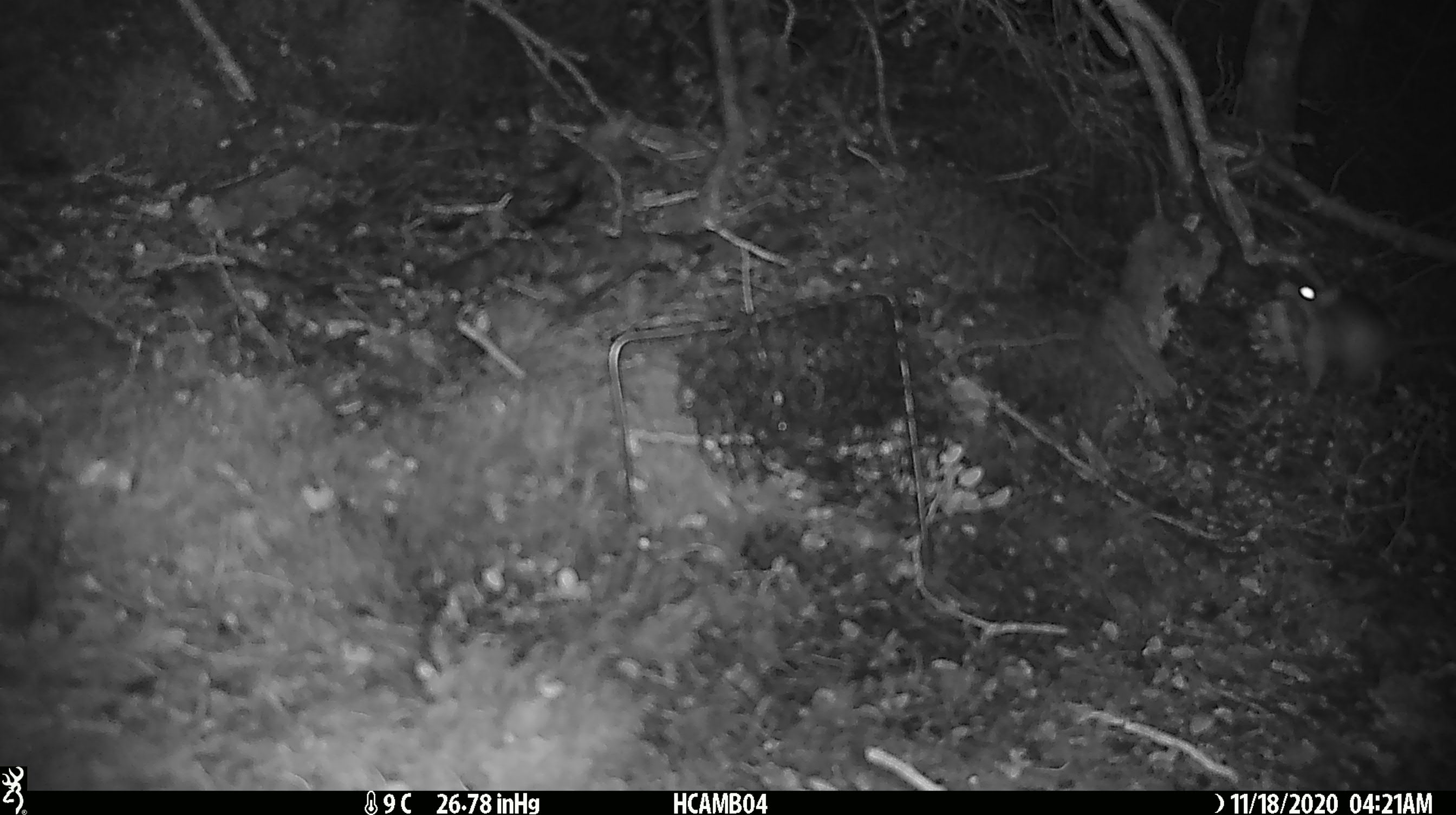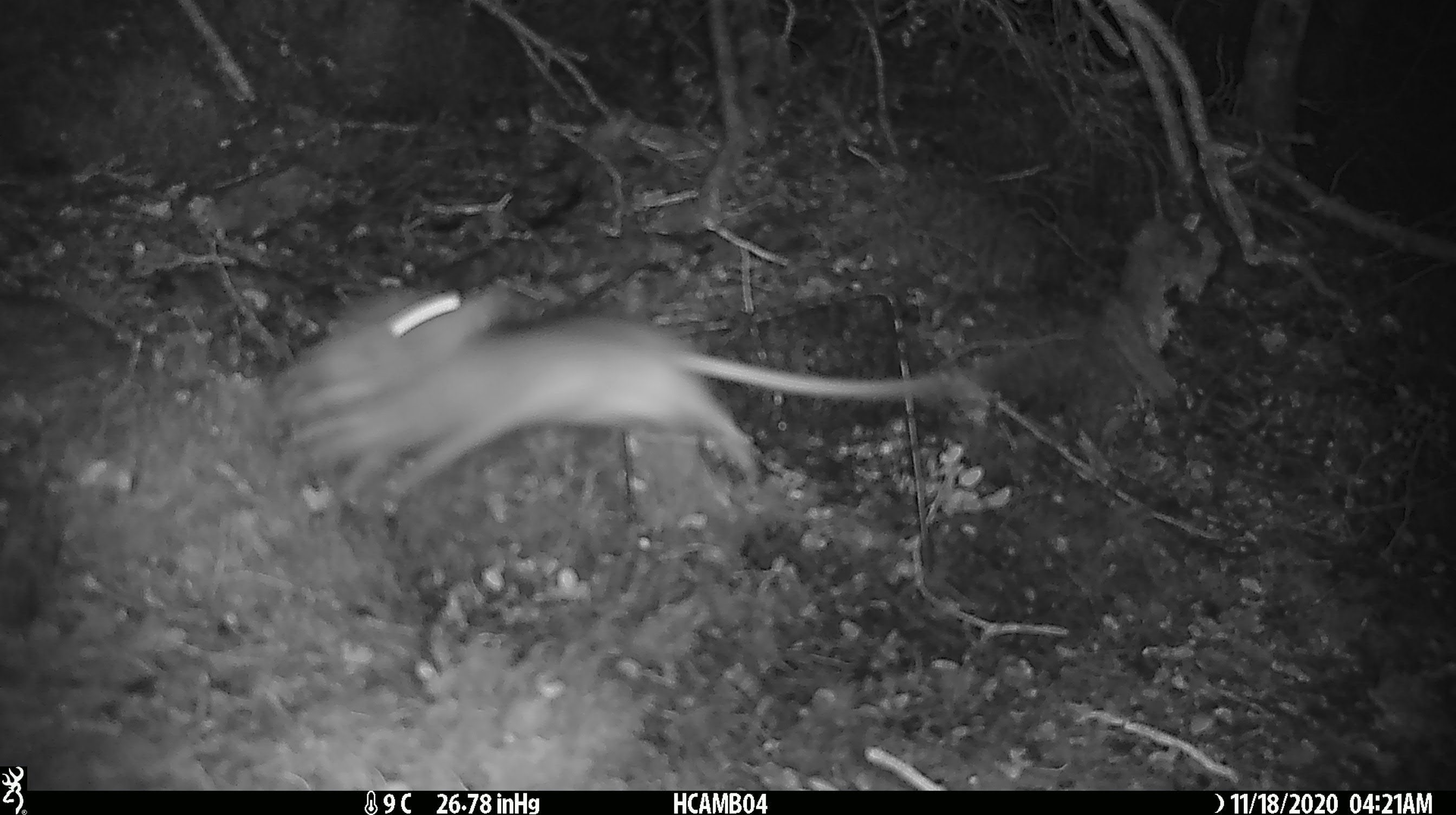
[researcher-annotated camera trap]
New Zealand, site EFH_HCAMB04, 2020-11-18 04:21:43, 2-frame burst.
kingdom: Animalia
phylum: Chordata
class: Mammalia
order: Rodentia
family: Muridae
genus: Rattus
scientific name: Rattus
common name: rat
Rat (Rattus).